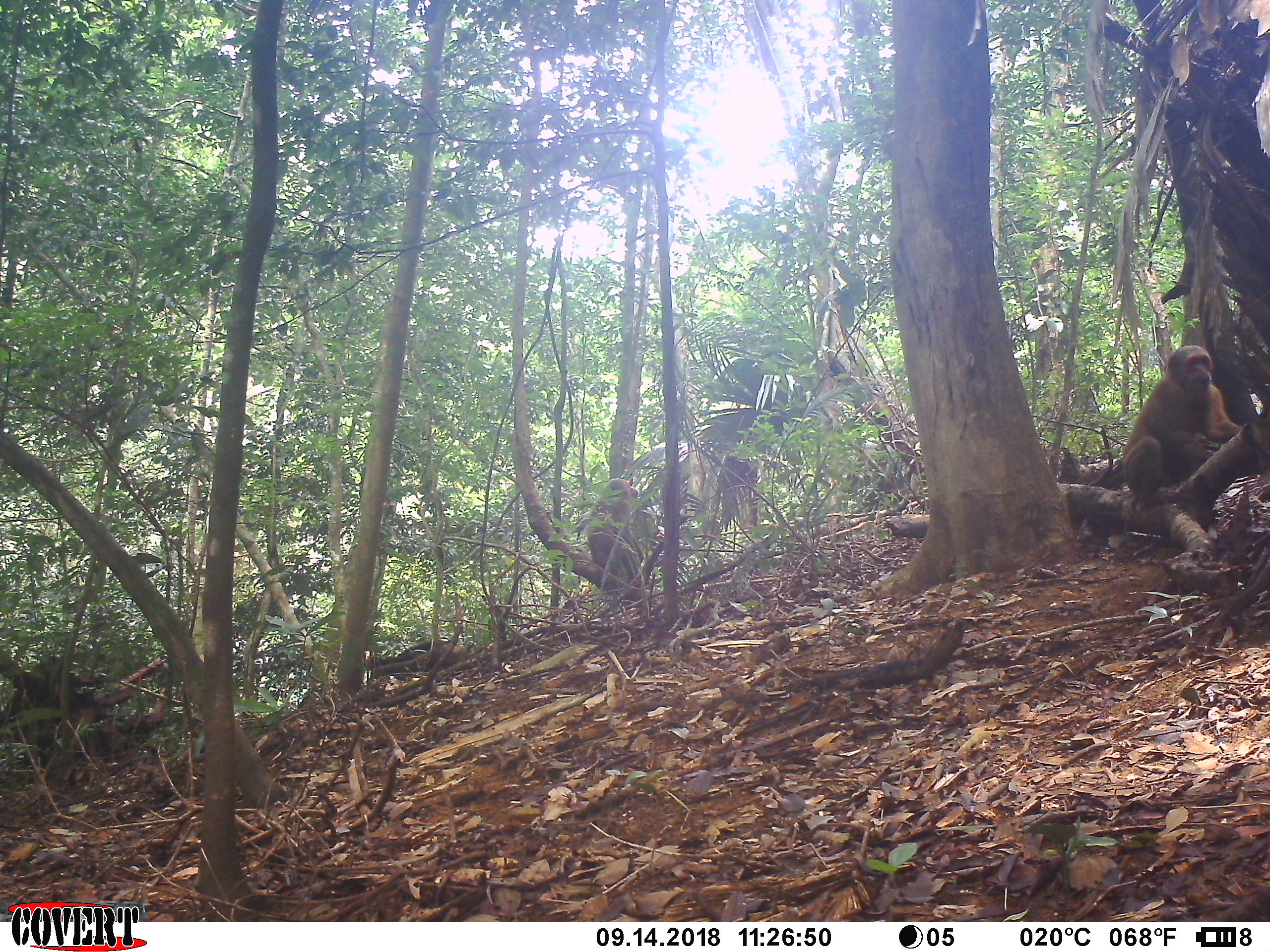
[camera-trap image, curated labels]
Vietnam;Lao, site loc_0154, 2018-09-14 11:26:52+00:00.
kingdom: Animalia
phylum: Chordata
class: Mammalia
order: Primates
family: Cercopithecidae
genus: Macaca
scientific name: Macaca arctoides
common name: stump-tailed macaque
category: stump tailed macaque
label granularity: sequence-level